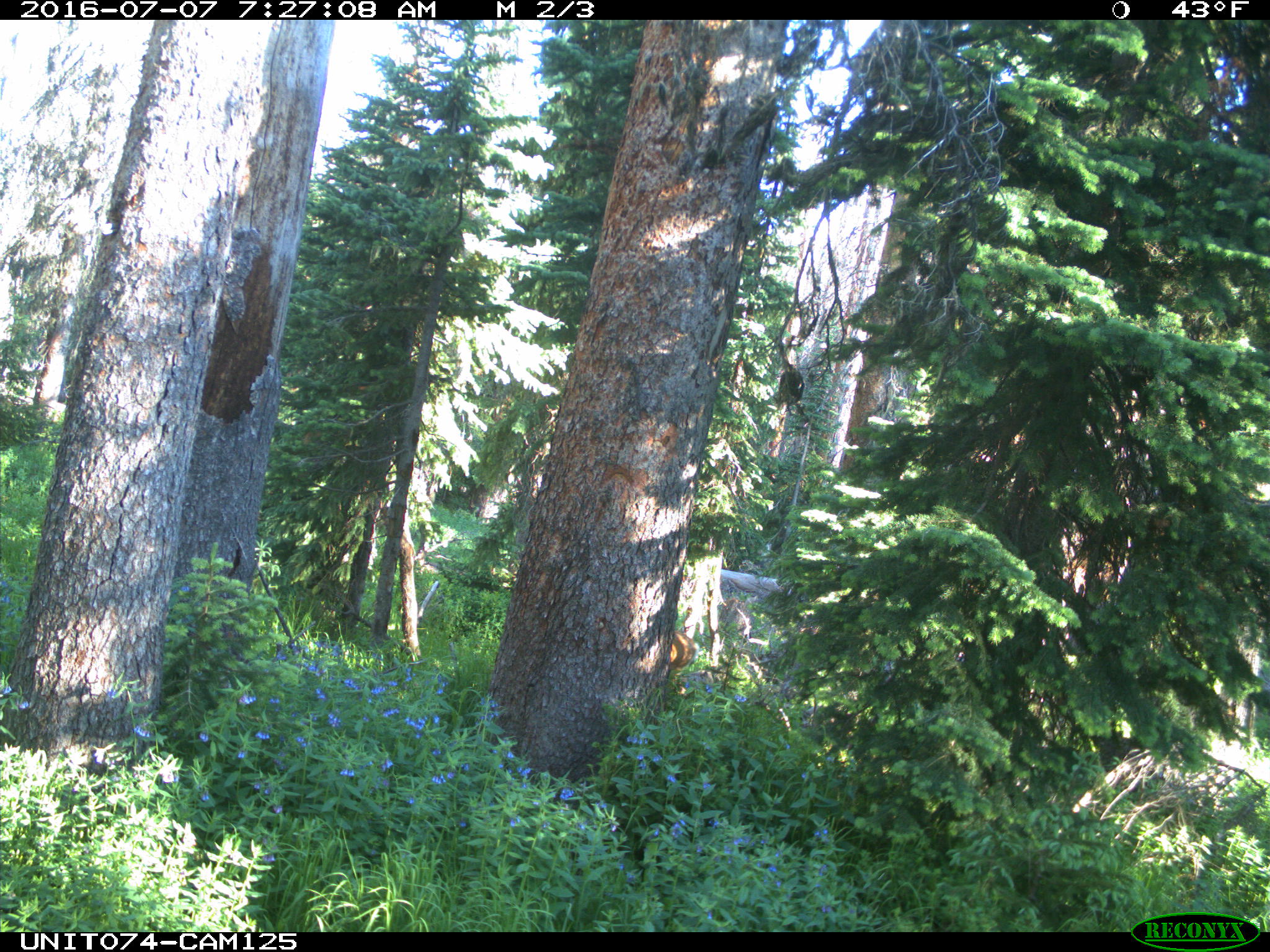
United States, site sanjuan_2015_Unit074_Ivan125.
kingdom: Animalia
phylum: Chordata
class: Mammalia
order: Artiodactyla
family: Cervidae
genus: Odocoileus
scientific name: Odocoileus hemionus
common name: mule deer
Odocoileus hemionus (mule deer).